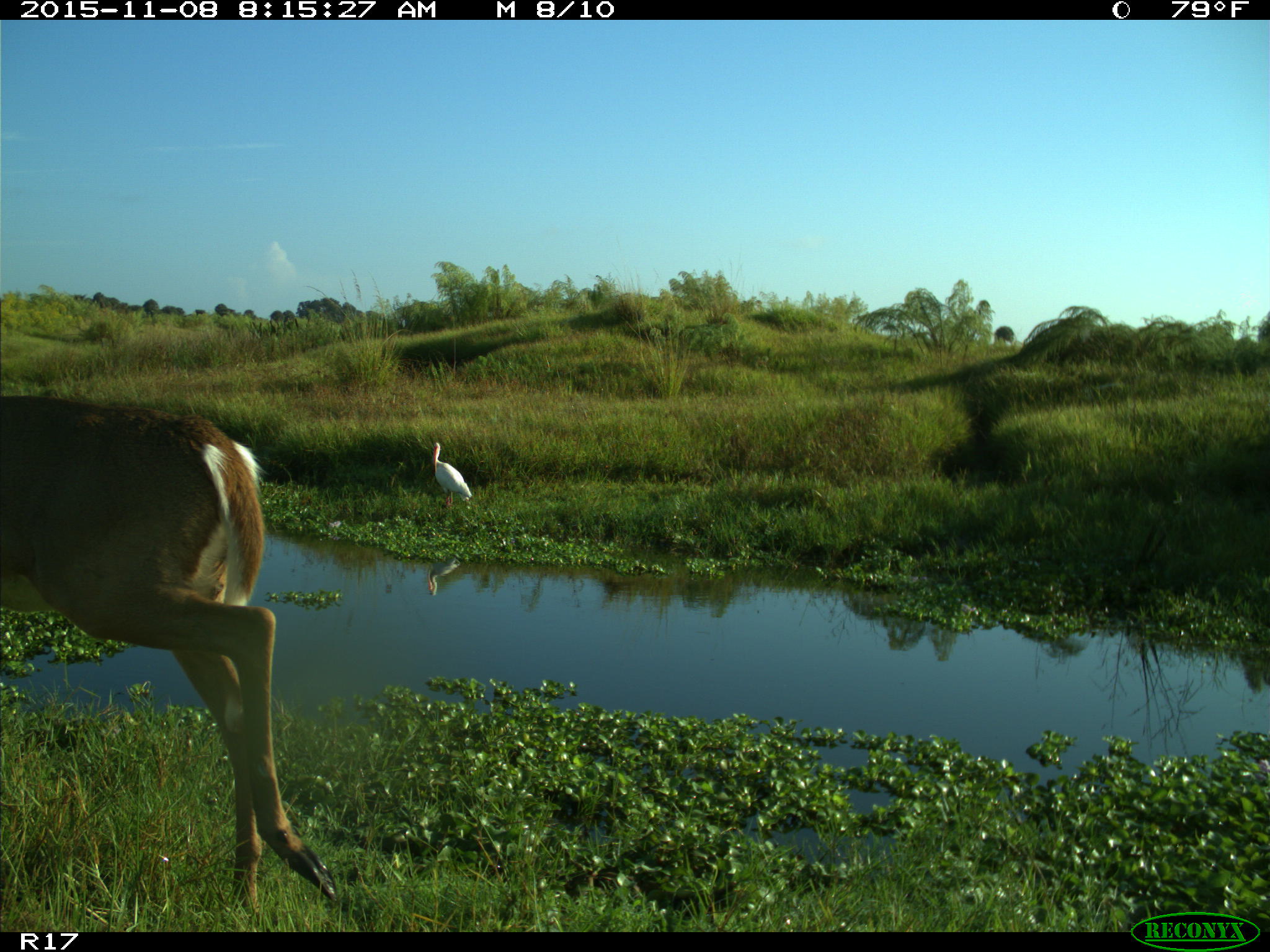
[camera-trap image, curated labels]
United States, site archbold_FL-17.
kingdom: Animalia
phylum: Chordata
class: Mammalia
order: Artiodactyla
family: Cervidae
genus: Odocoileus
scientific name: Odocoileus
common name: deer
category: unidentified deer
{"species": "unidentified deer (deer) (Odocoileus)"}